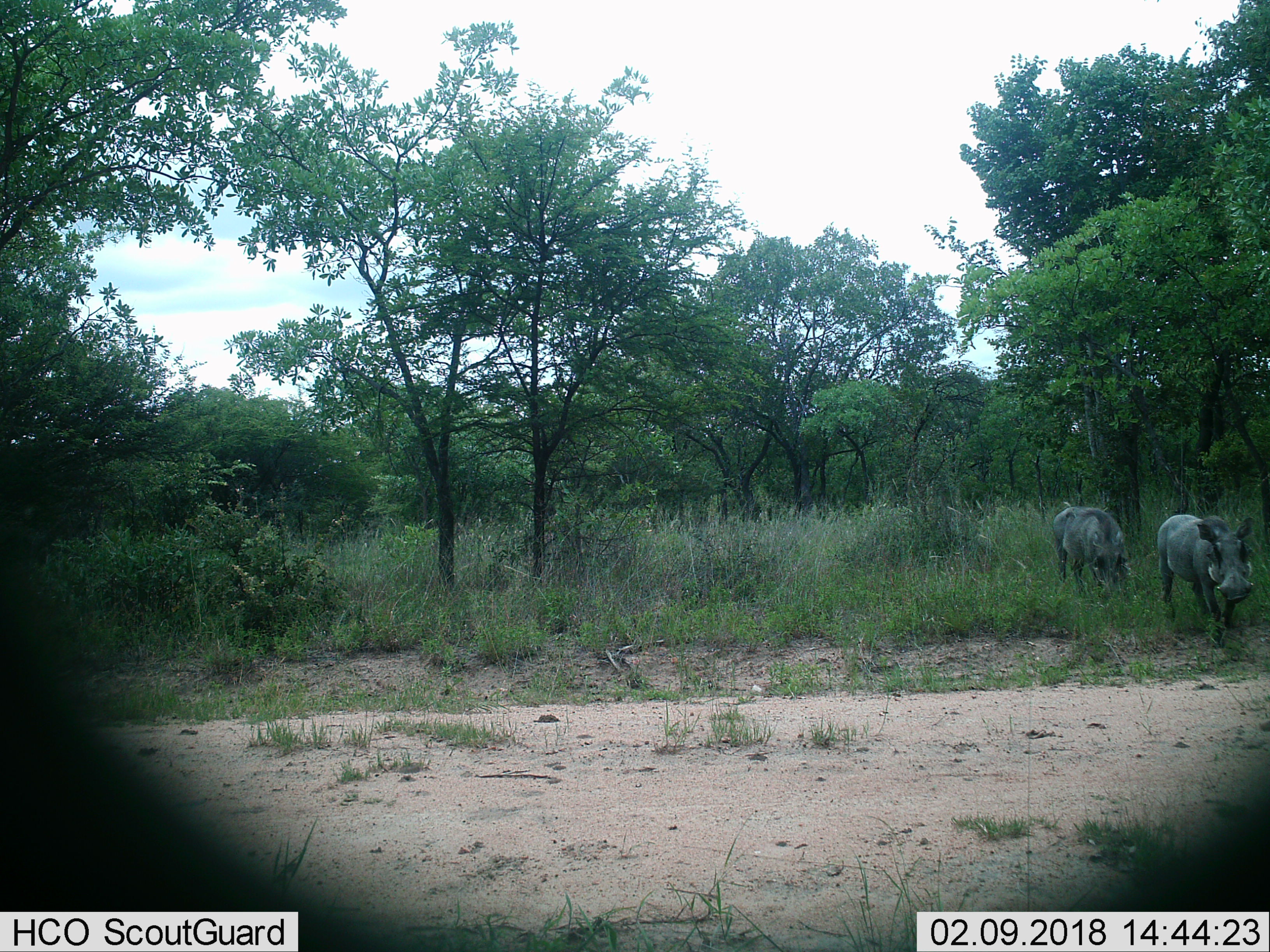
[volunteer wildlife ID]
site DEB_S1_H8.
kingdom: Animalia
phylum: Chordata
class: Mammalia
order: Artiodactyla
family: Suidae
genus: Phacochoerus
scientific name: Phacochoerus africanus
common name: warthog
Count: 2.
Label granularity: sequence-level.